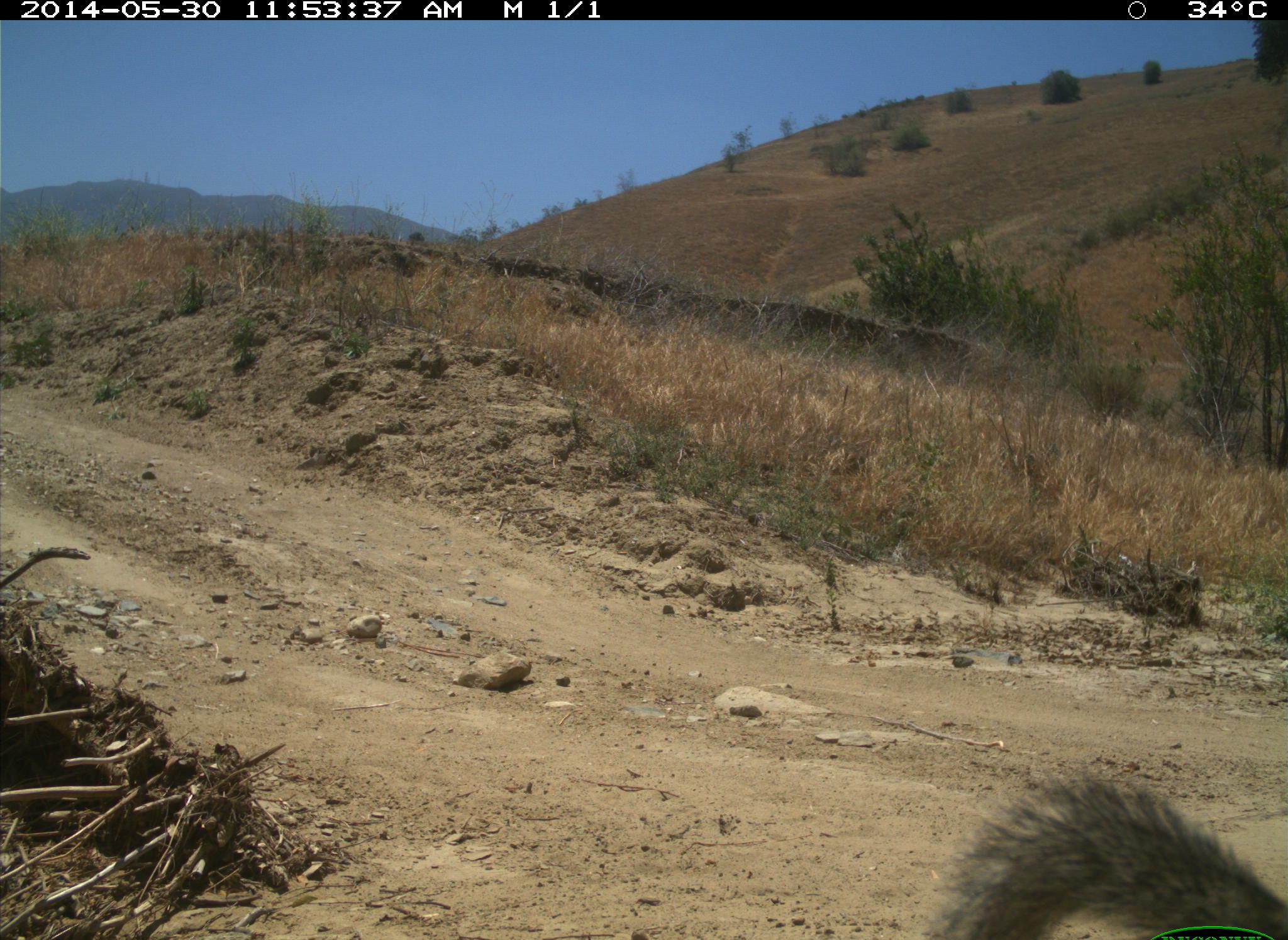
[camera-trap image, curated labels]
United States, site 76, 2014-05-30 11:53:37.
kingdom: Animalia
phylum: Chordata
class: Mammalia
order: Rodentia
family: Sciuridae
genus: Sciurus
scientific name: Sciurus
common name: squirrel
Squirrel (Sciurus).